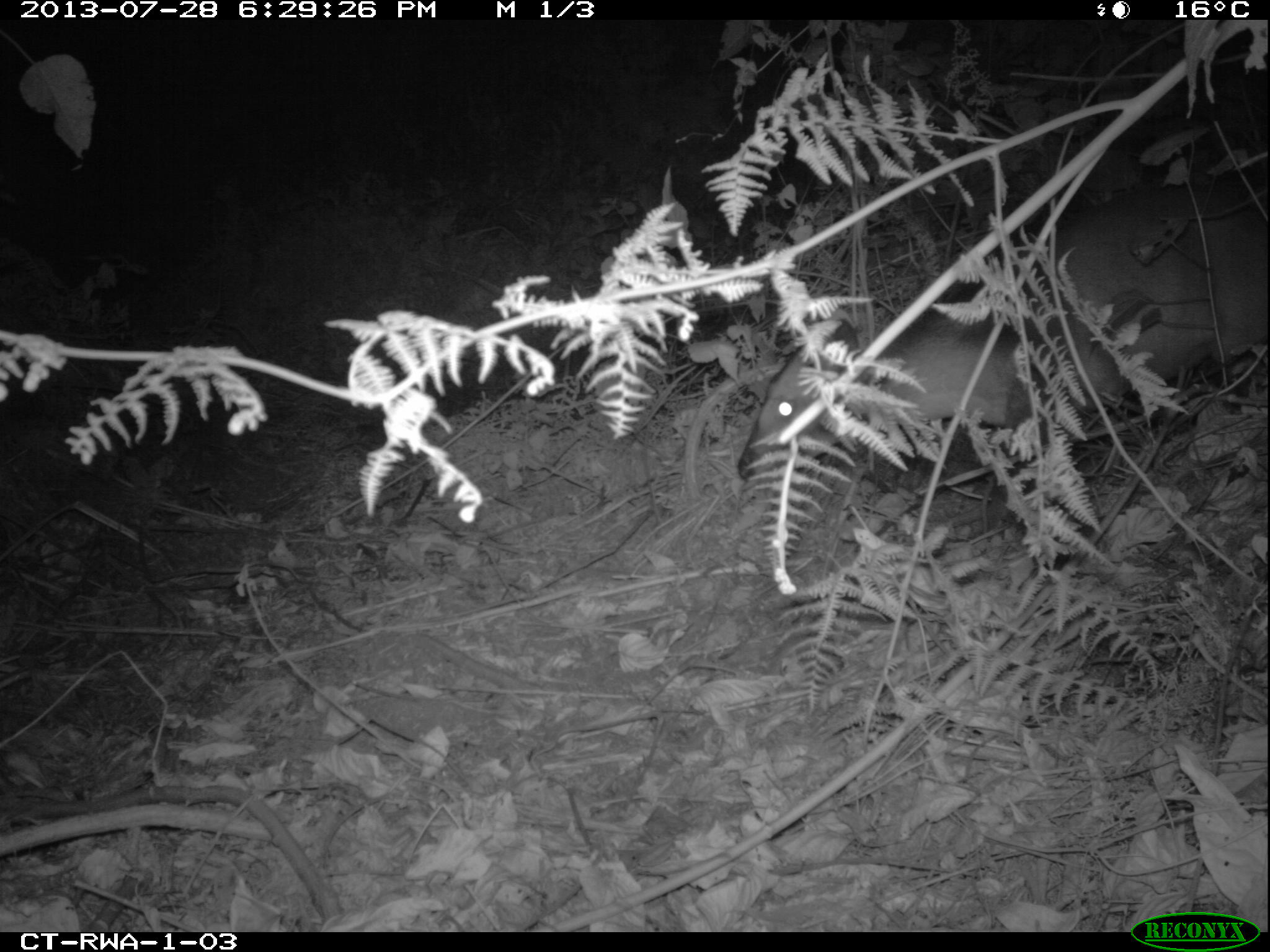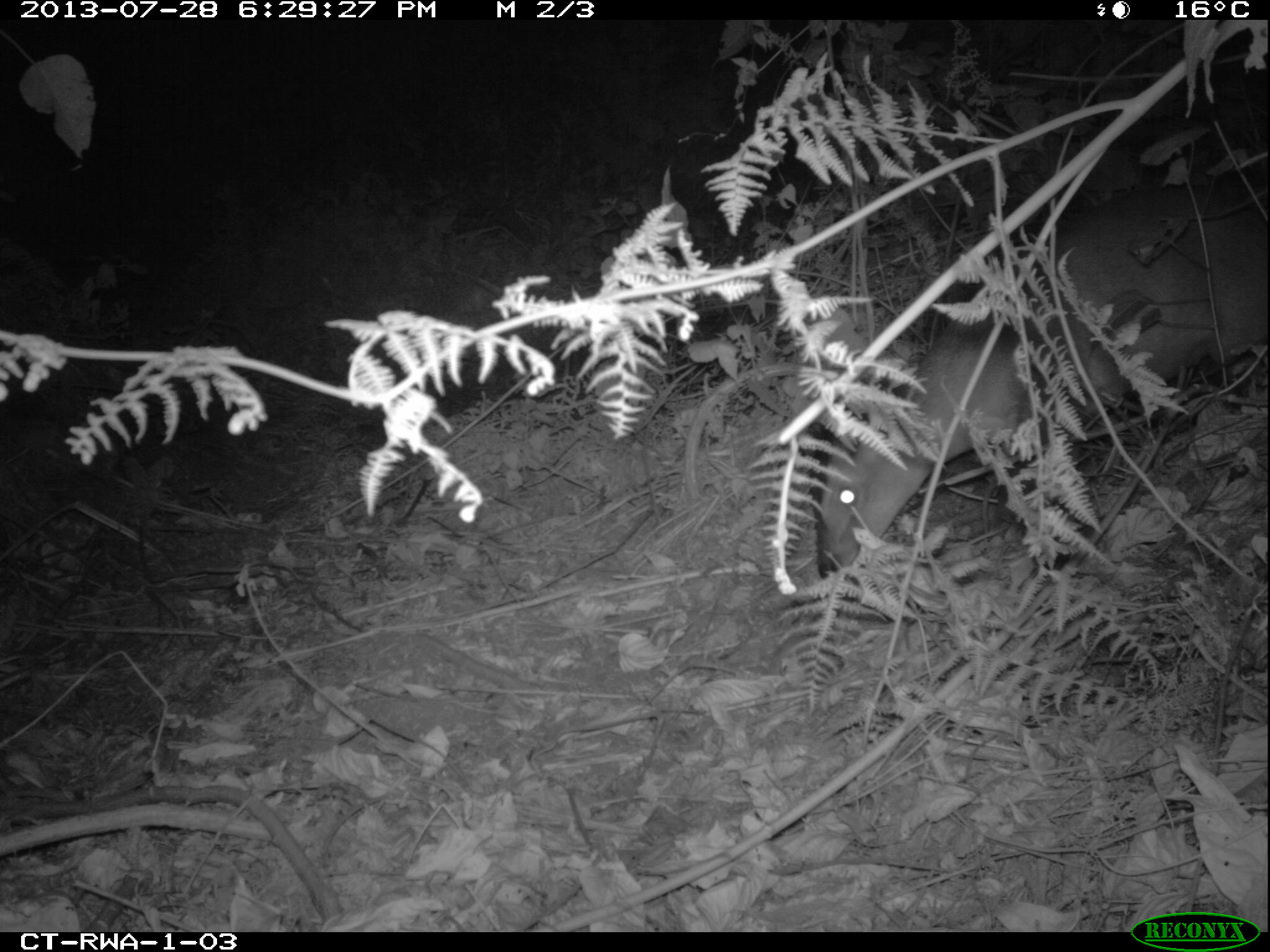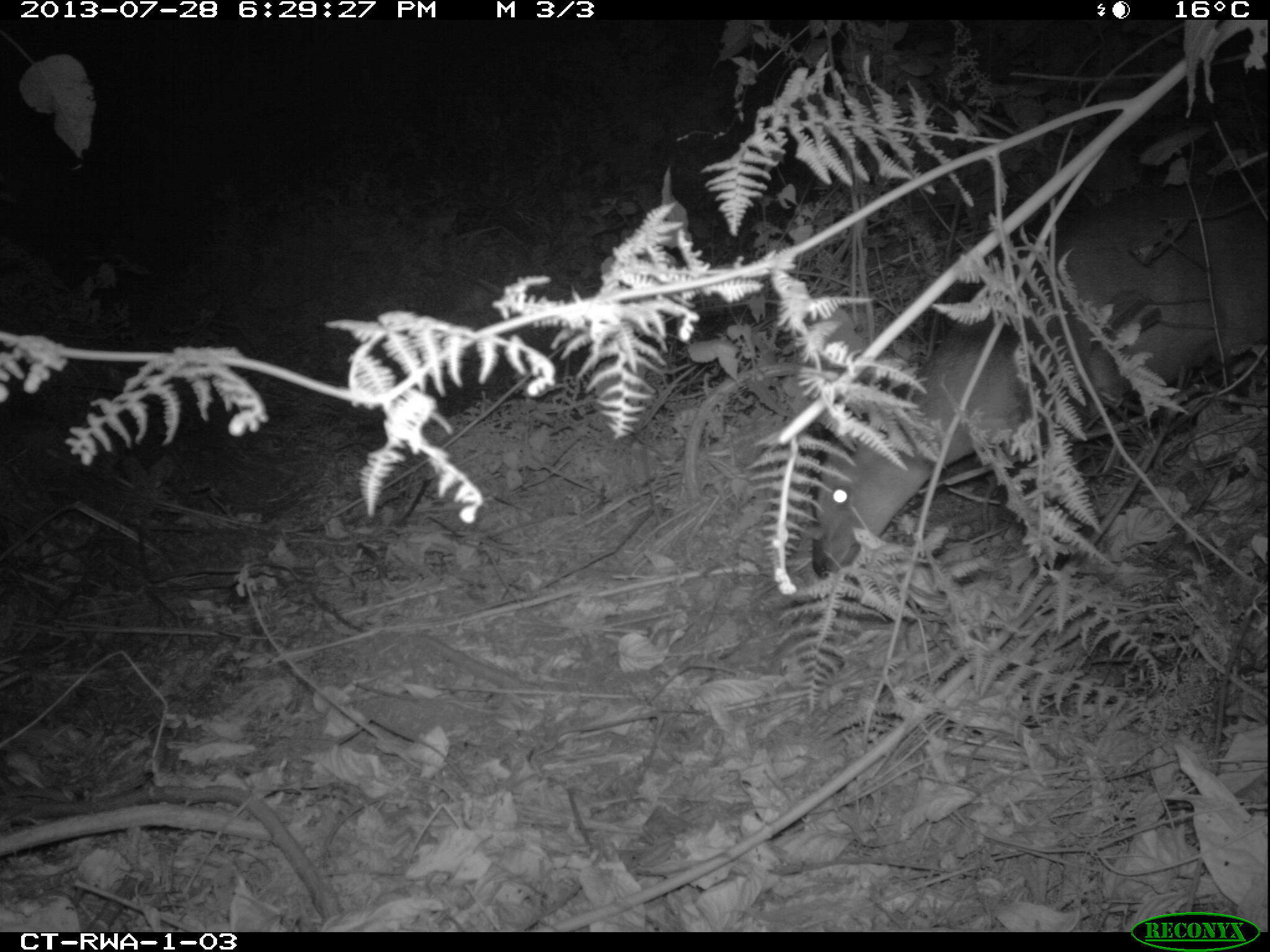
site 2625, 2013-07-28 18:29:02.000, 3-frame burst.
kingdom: Animalia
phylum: Chordata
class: Mammalia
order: Artiodactyla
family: Bovidae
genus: Cephalophus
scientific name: Cephalophus nigrifrons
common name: black-fronted duiker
Cephalophus nigrifrons (black-fronted duiker), count 2.